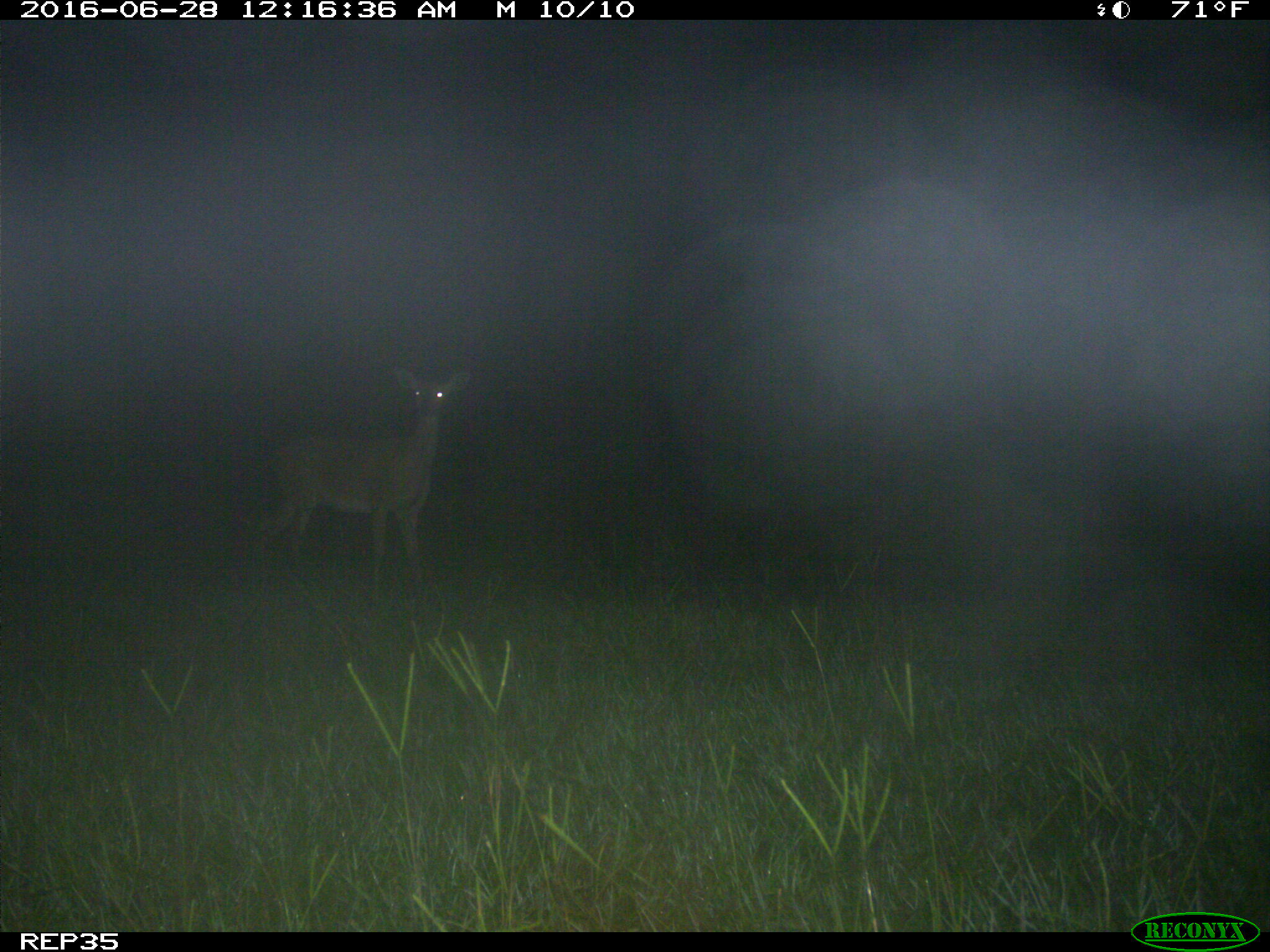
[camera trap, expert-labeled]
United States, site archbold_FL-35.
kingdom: Animalia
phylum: Chordata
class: Mammalia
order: Artiodactyla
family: Cervidae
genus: Odocoileus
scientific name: Odocoileus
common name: deer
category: unidentified deer